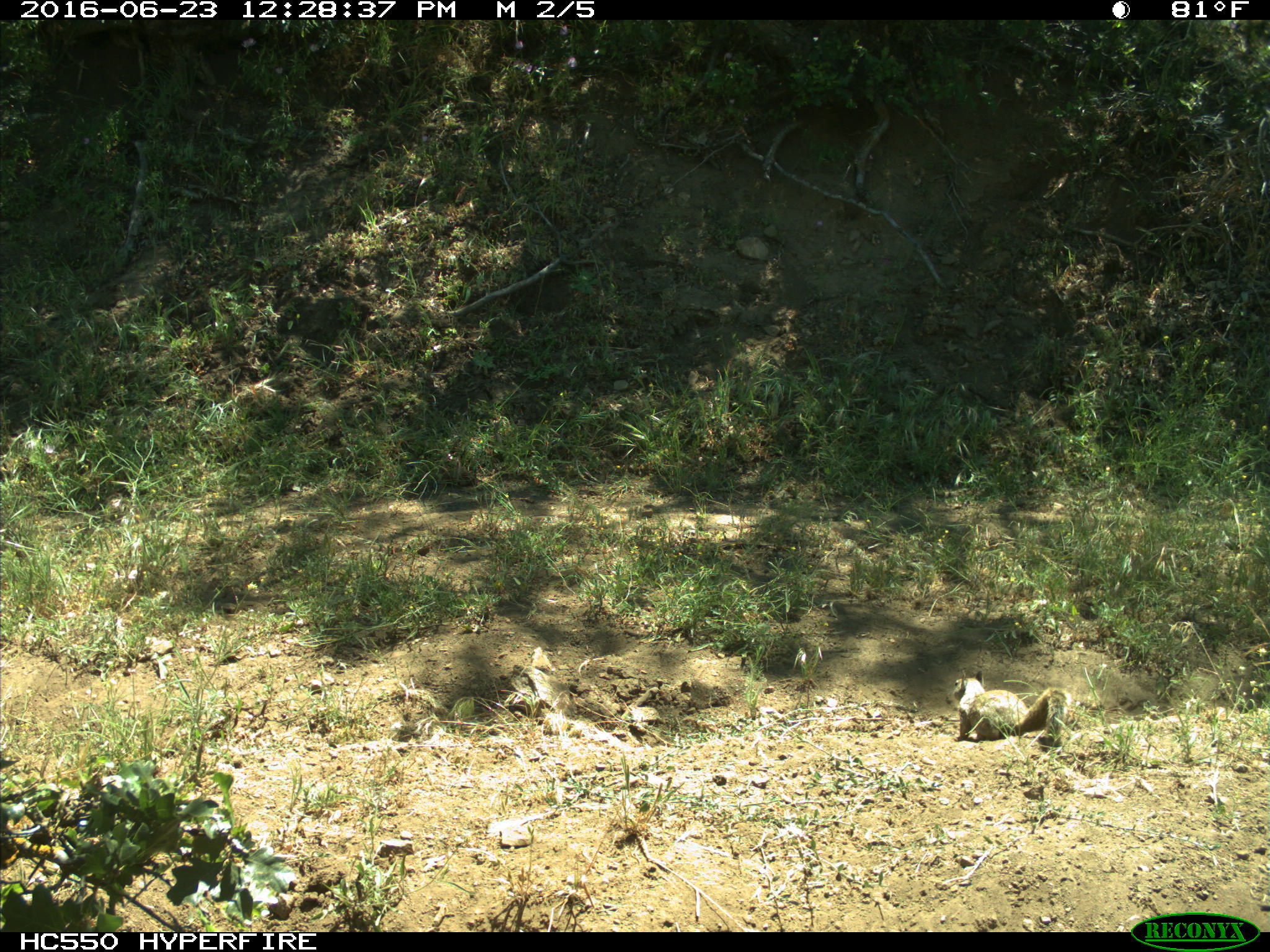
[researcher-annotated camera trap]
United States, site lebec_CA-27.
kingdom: Animalia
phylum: Chordata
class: Mammalia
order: Rodentia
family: Sciuridae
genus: Otospermophilus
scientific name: Otospermophilus beecheyi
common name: california ground squirrel